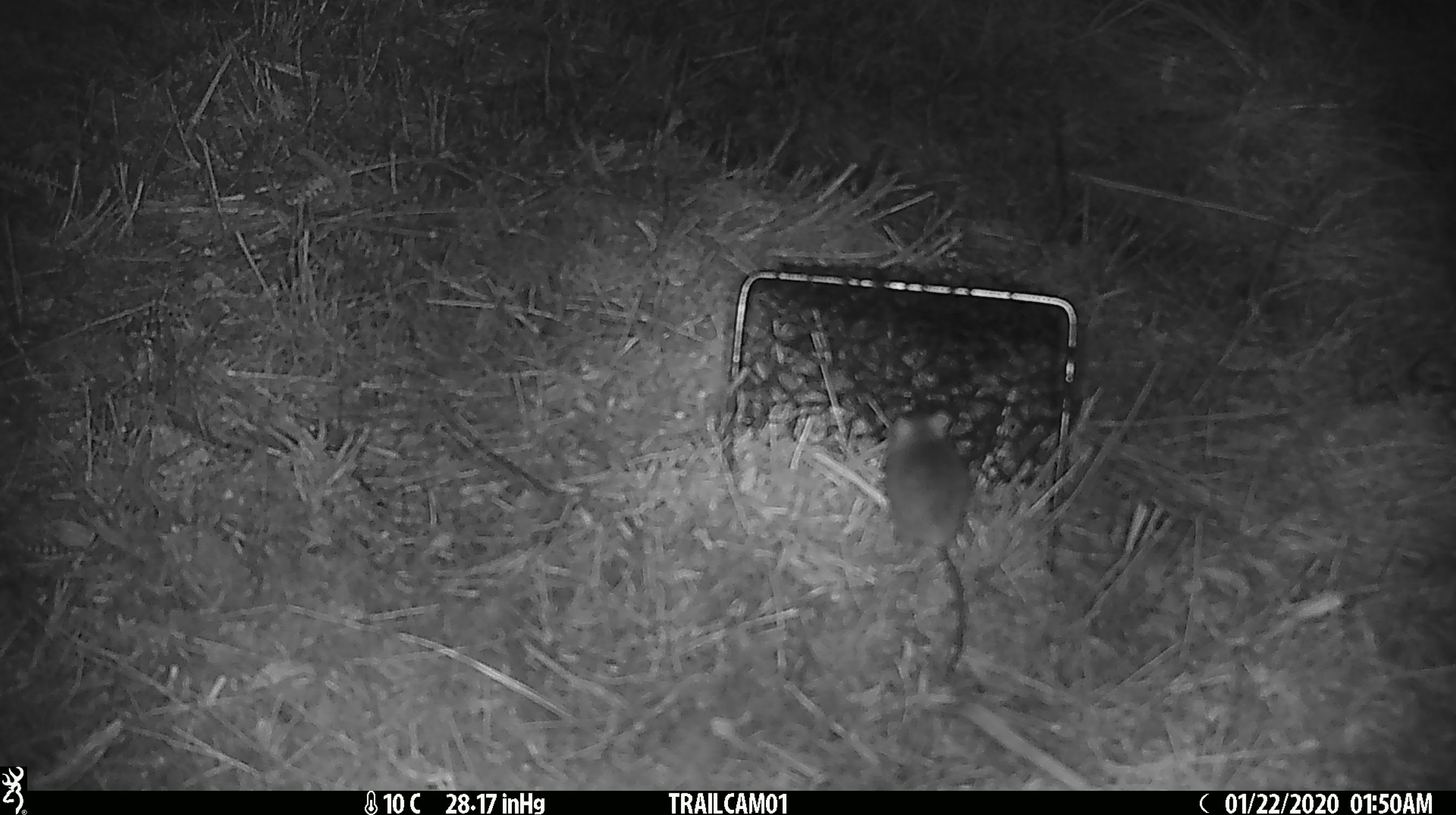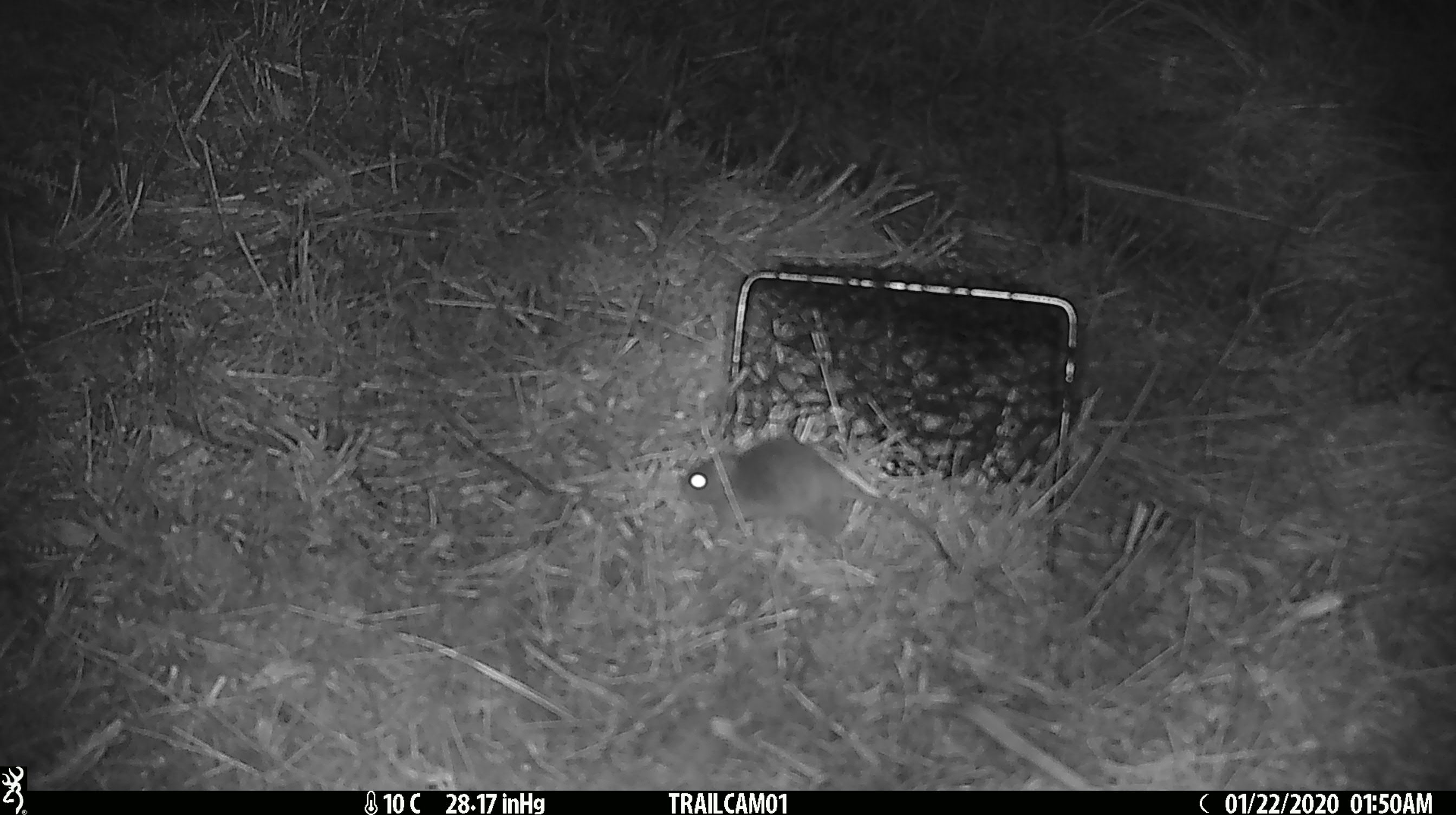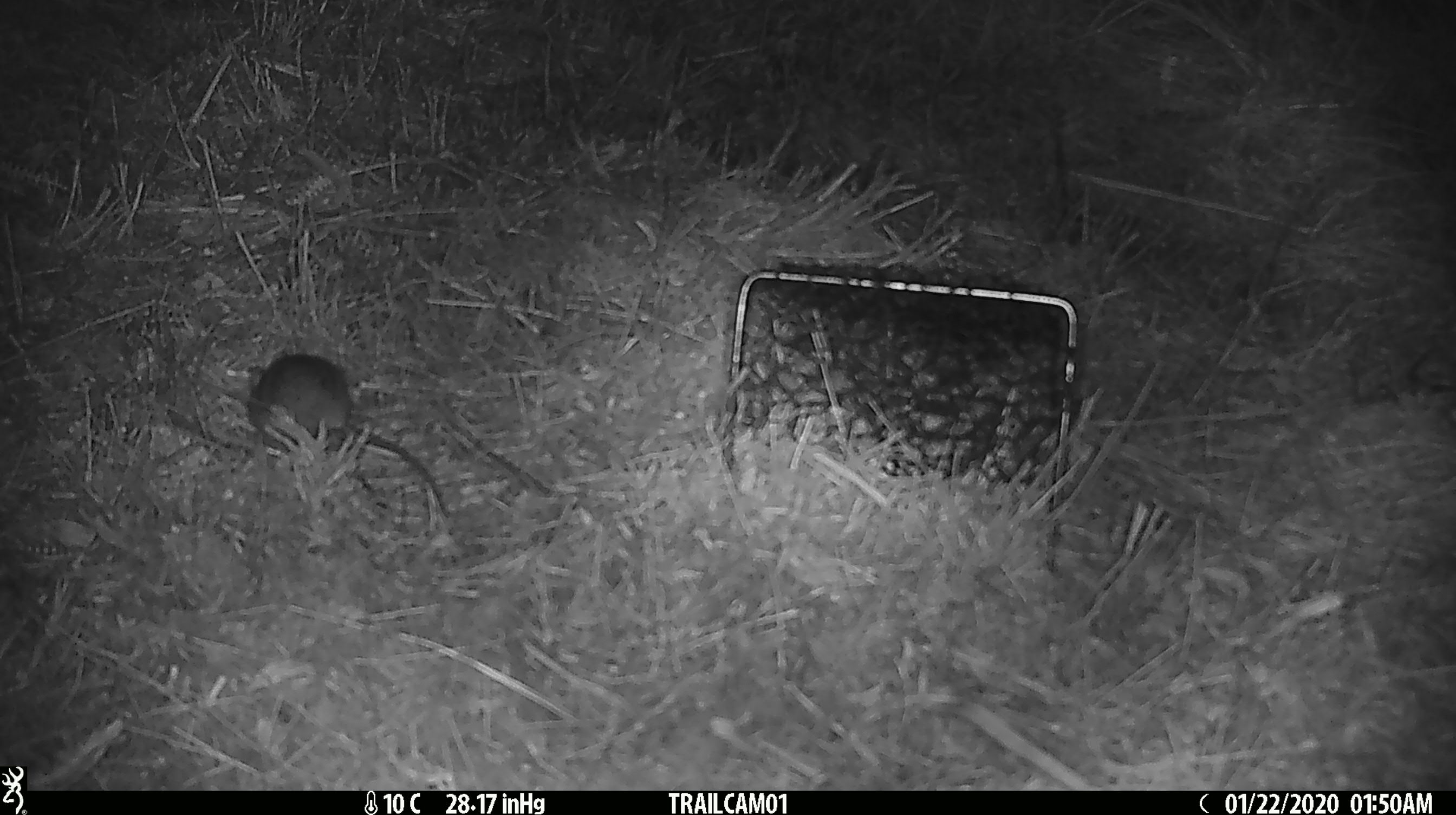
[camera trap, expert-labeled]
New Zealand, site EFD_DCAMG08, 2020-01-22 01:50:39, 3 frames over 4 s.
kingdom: Animalia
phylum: Chordata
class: Mammalia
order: Rodentia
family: Muridae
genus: Mus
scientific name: Mus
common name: mouse